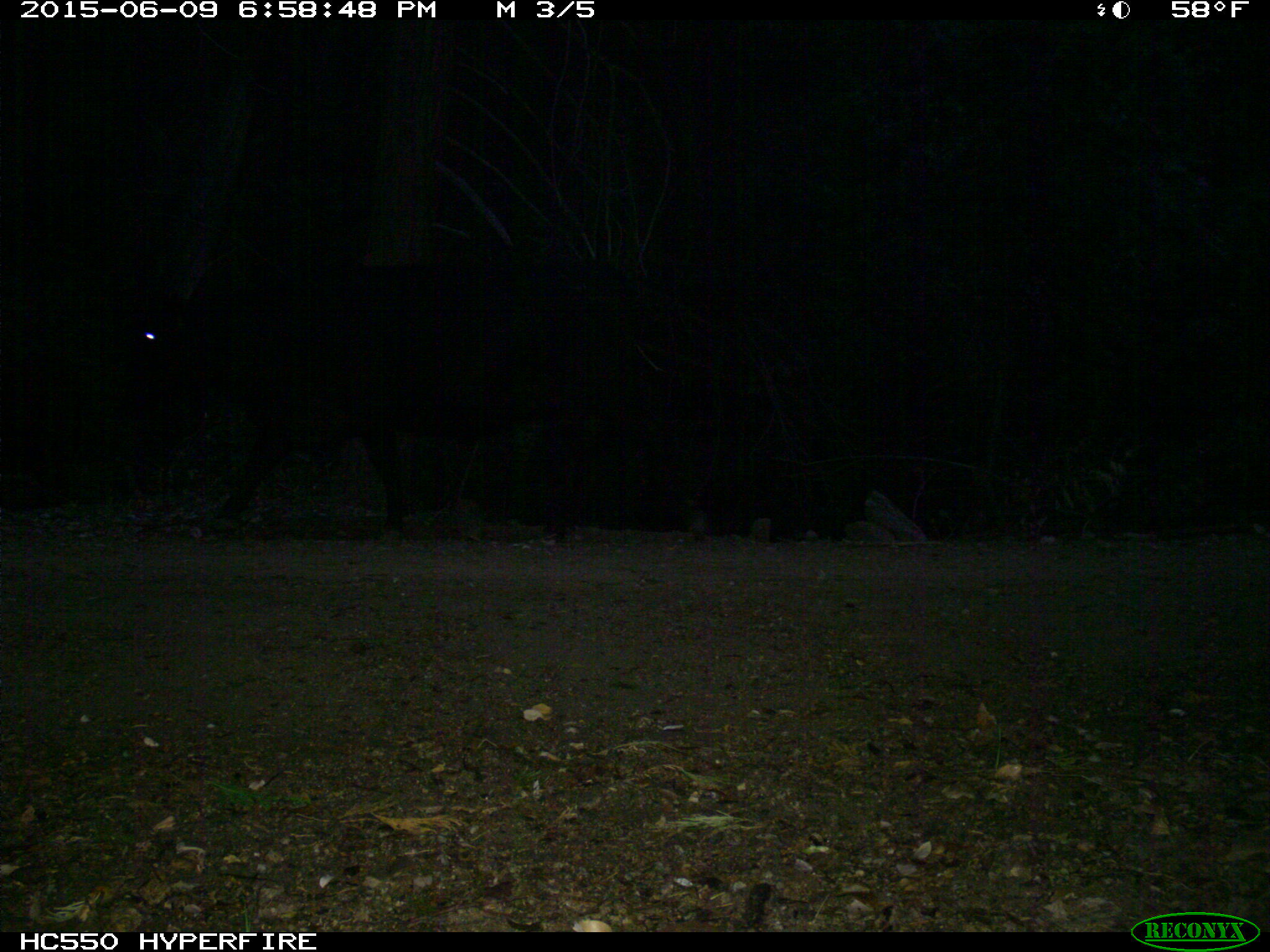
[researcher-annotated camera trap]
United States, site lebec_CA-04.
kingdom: Animalia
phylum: Chordata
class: Mammalia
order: Artiodactyla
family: Bovidae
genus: Bos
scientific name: Bos taurus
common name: domestic cow